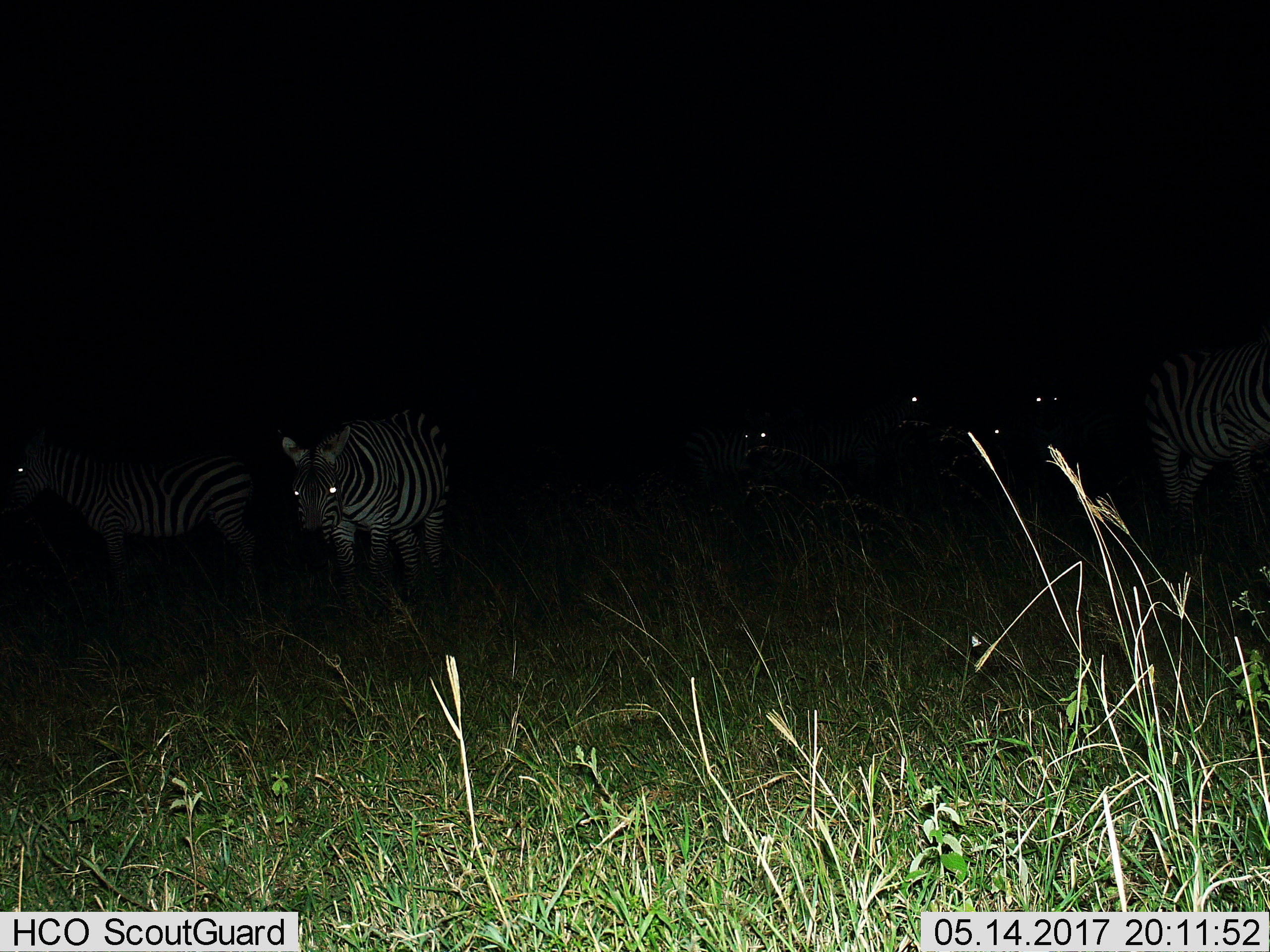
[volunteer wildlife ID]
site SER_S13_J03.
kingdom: Animalia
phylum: Chordata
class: Mammalia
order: Perissodactyla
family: Equidae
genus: Equus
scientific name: Equus quagga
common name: plains zebra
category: zebraplains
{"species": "zebraplains (plains zebra) (Equus quagga)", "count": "6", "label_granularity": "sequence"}